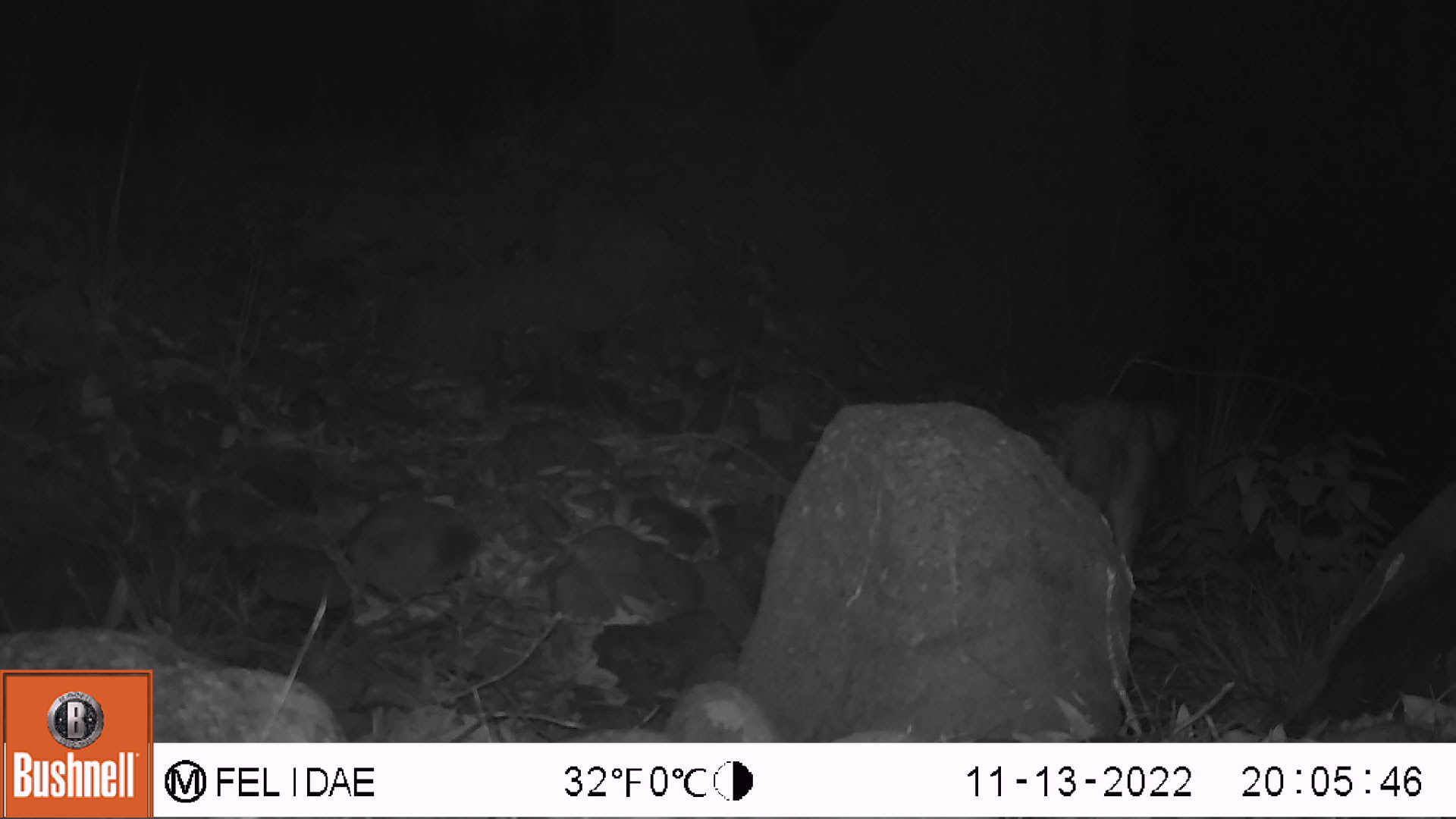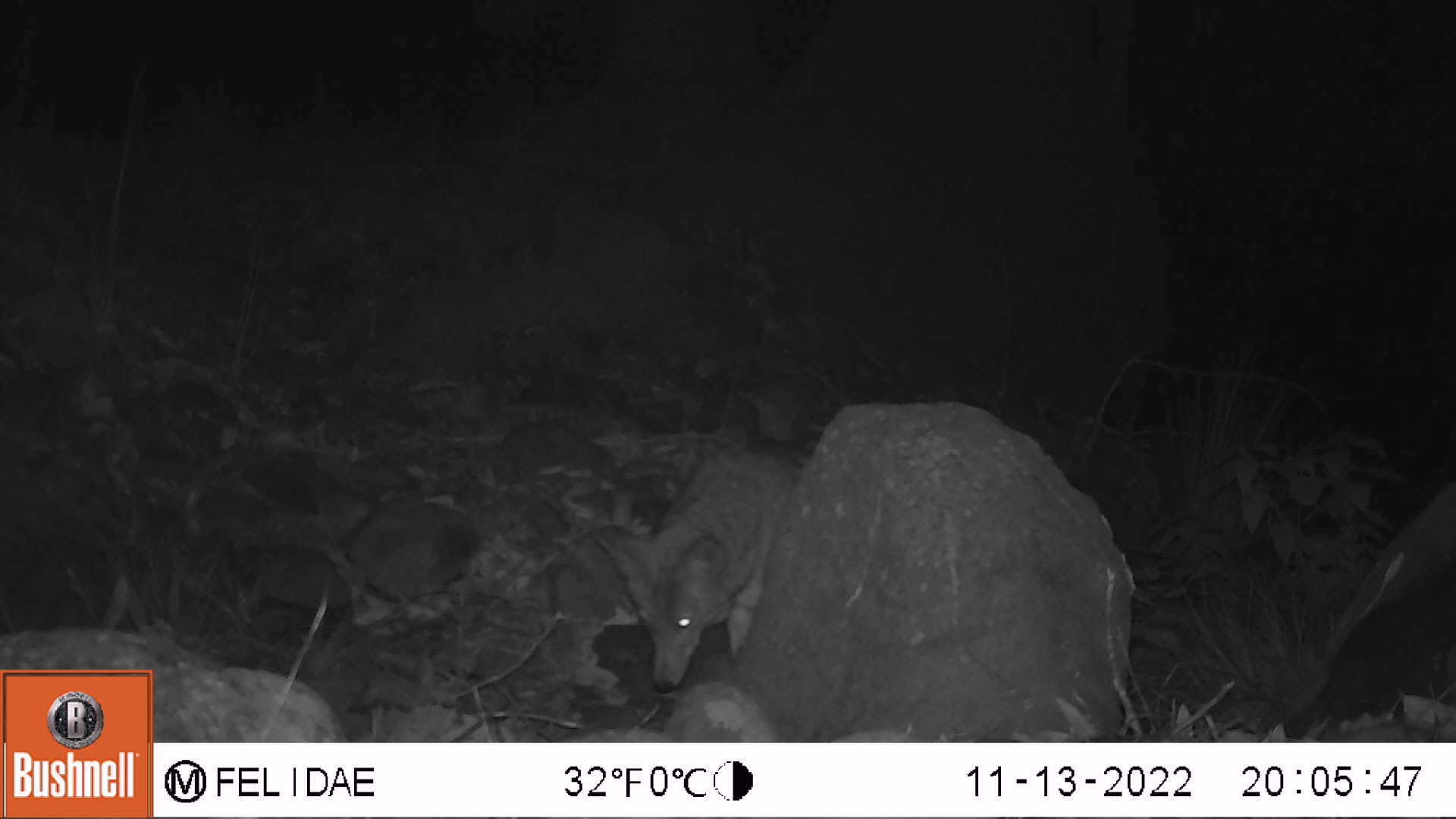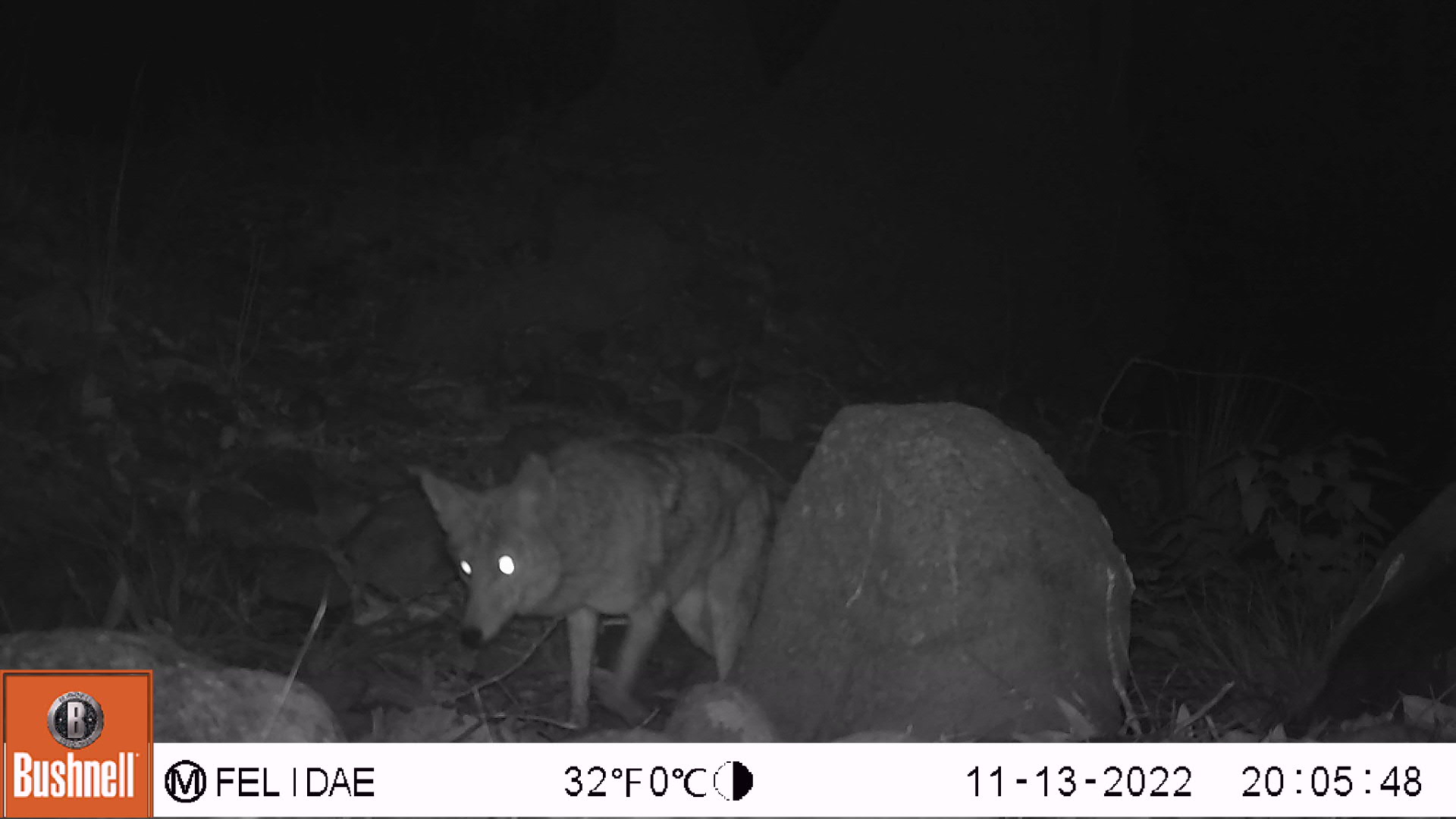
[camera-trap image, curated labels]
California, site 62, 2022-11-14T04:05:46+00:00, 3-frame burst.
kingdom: Animalia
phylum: Chordata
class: Mammalia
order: Carnivora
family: Canidae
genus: Canis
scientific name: Canis latrans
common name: coyote